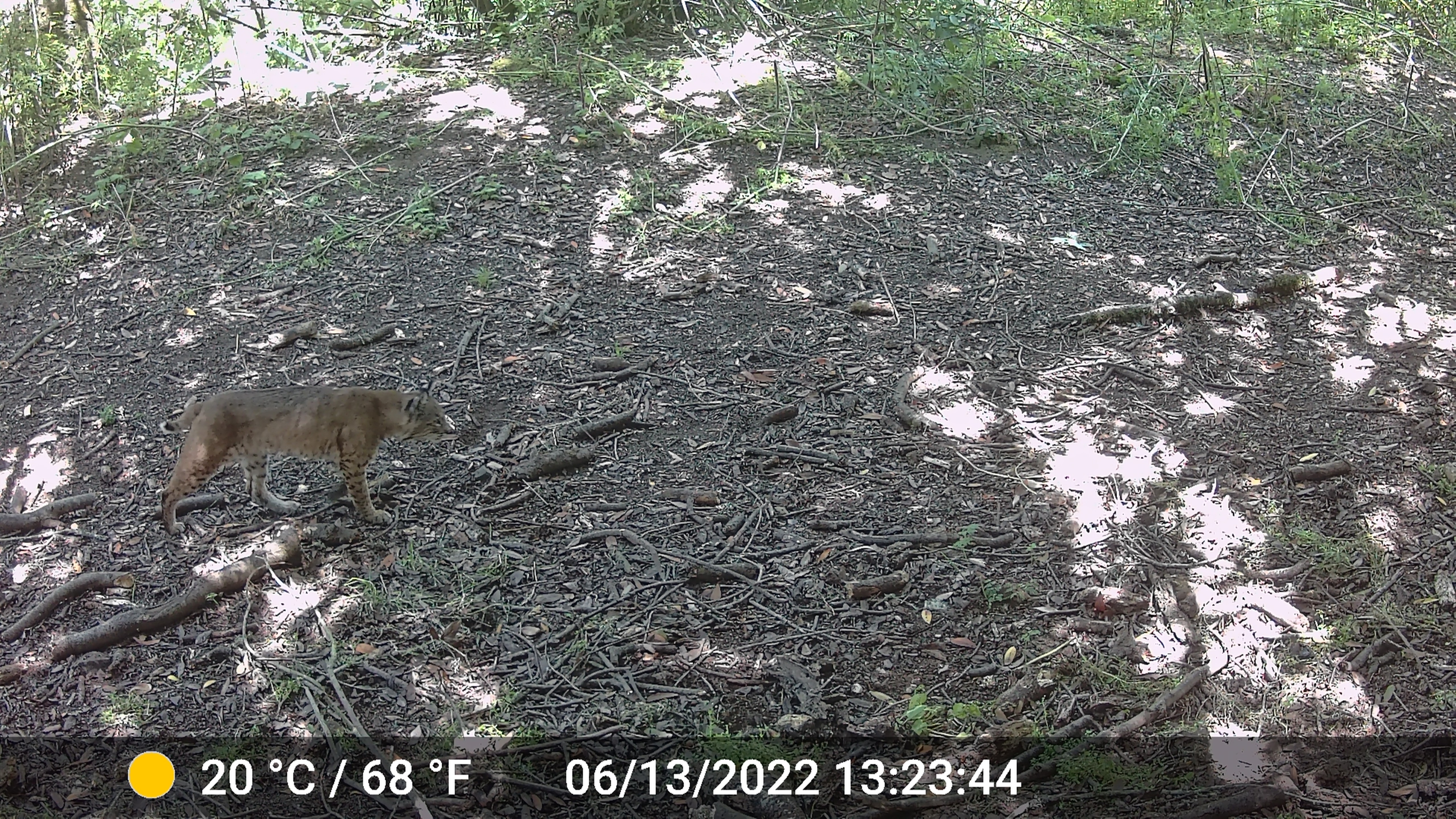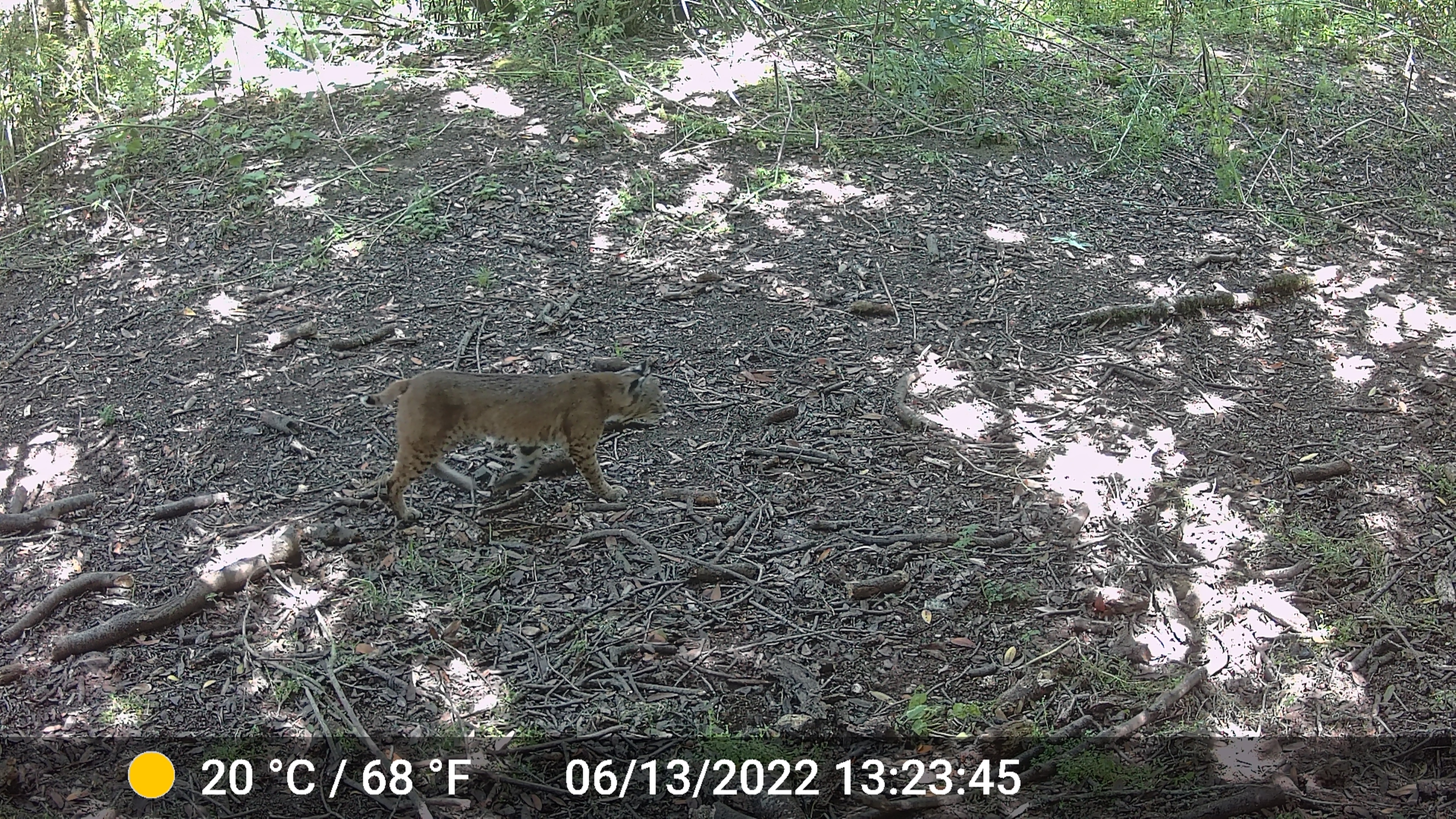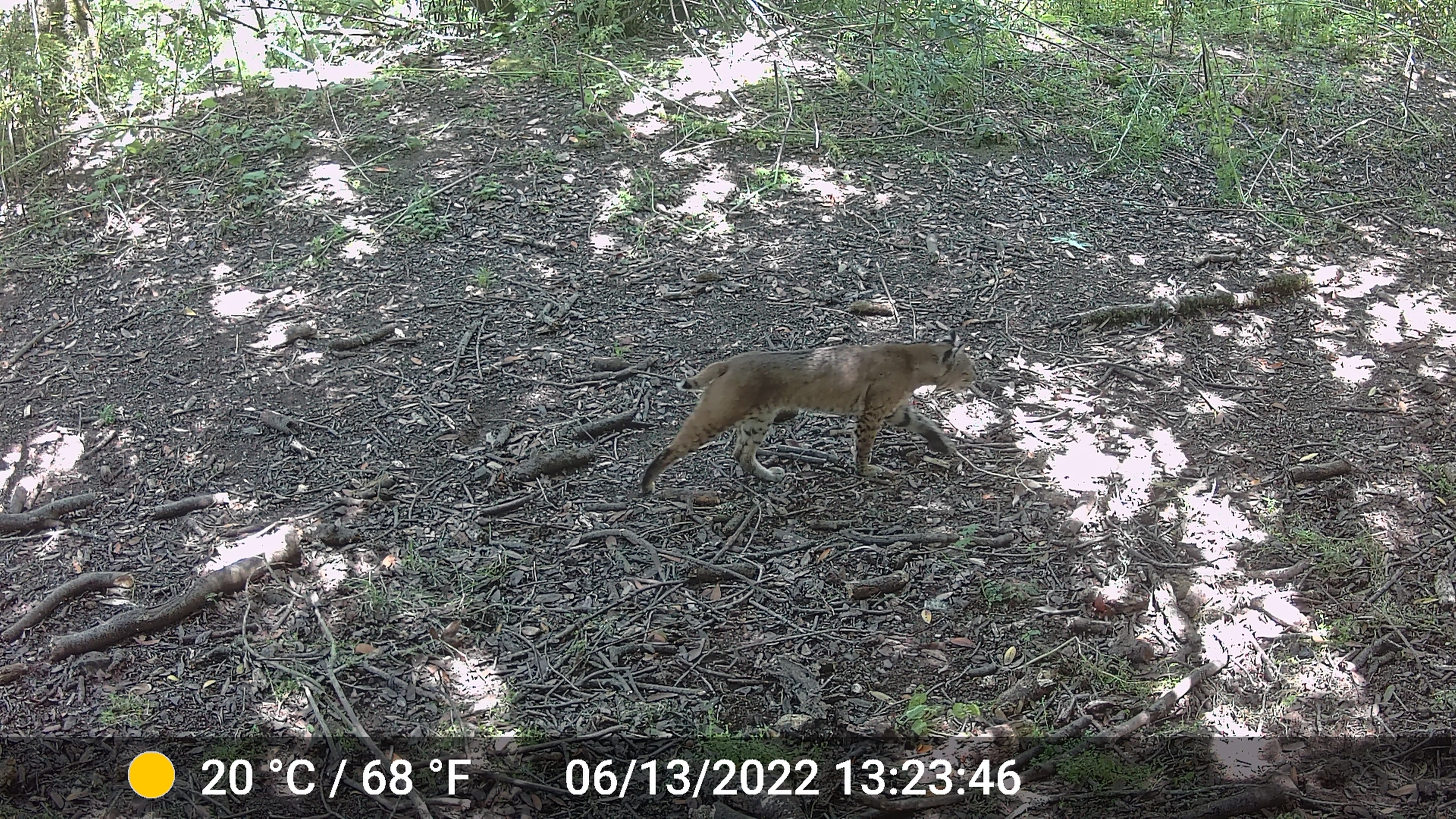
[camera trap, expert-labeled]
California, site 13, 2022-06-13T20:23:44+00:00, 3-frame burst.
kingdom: Animalia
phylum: Chordata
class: Mammalia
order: Carnivora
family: Felidae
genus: Lynx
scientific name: Lynx rufus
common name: bobcat